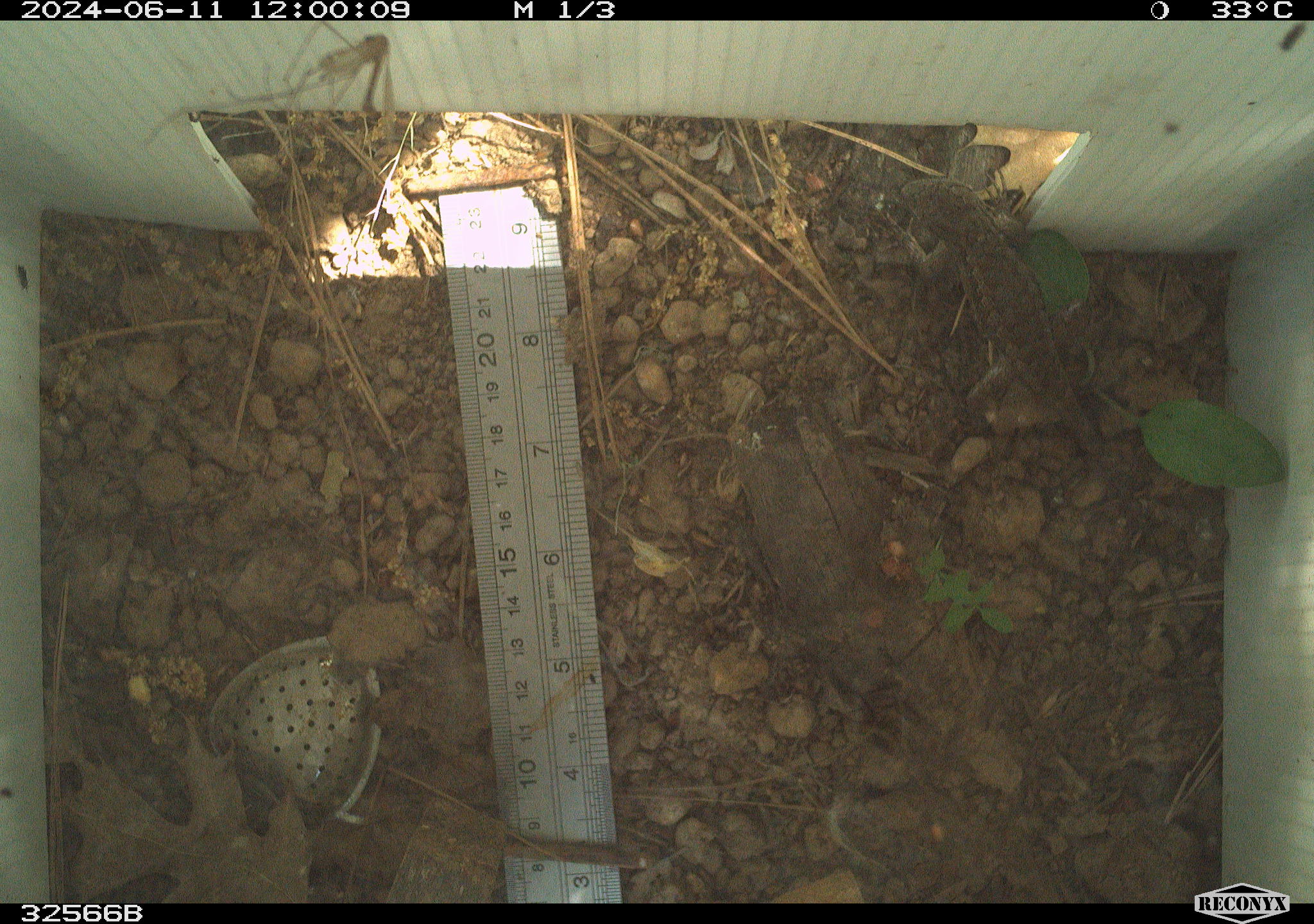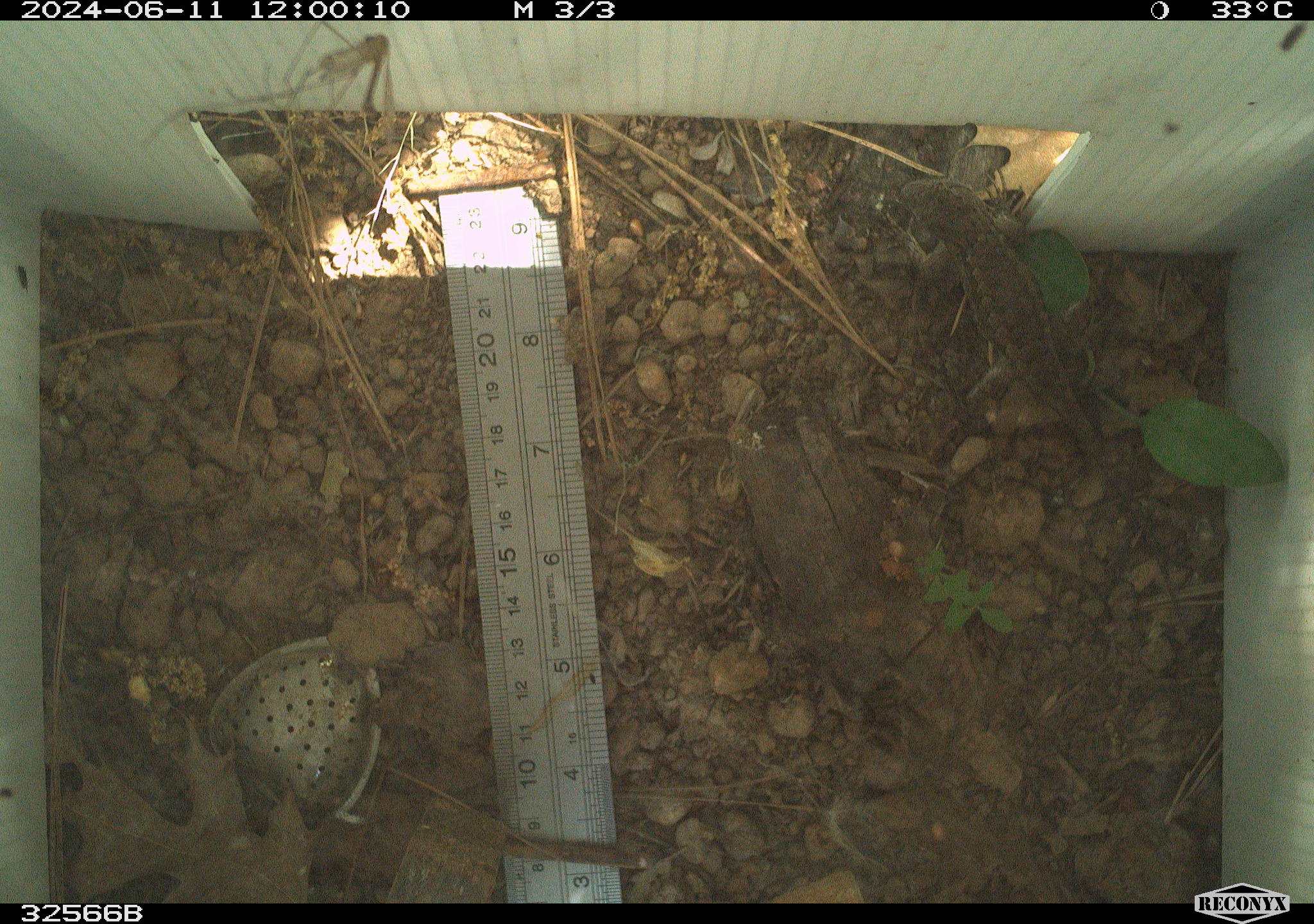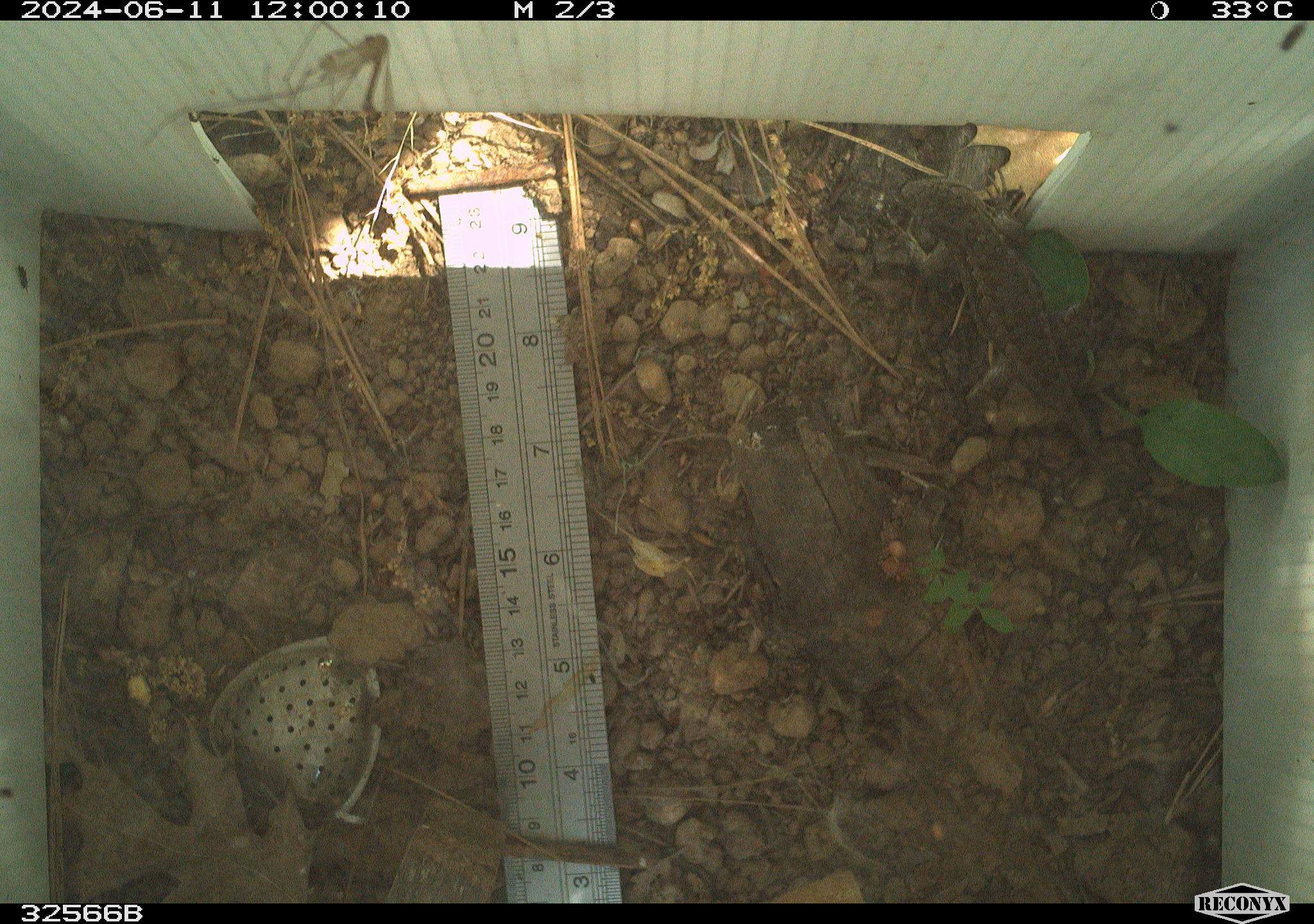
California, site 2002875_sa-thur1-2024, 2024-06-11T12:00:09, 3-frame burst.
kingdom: Animalia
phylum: Chordata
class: Reptilia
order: Squamata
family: Phrynosomatidae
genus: Sceloporus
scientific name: Sceloporus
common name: spiny lizards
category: sceloporus species